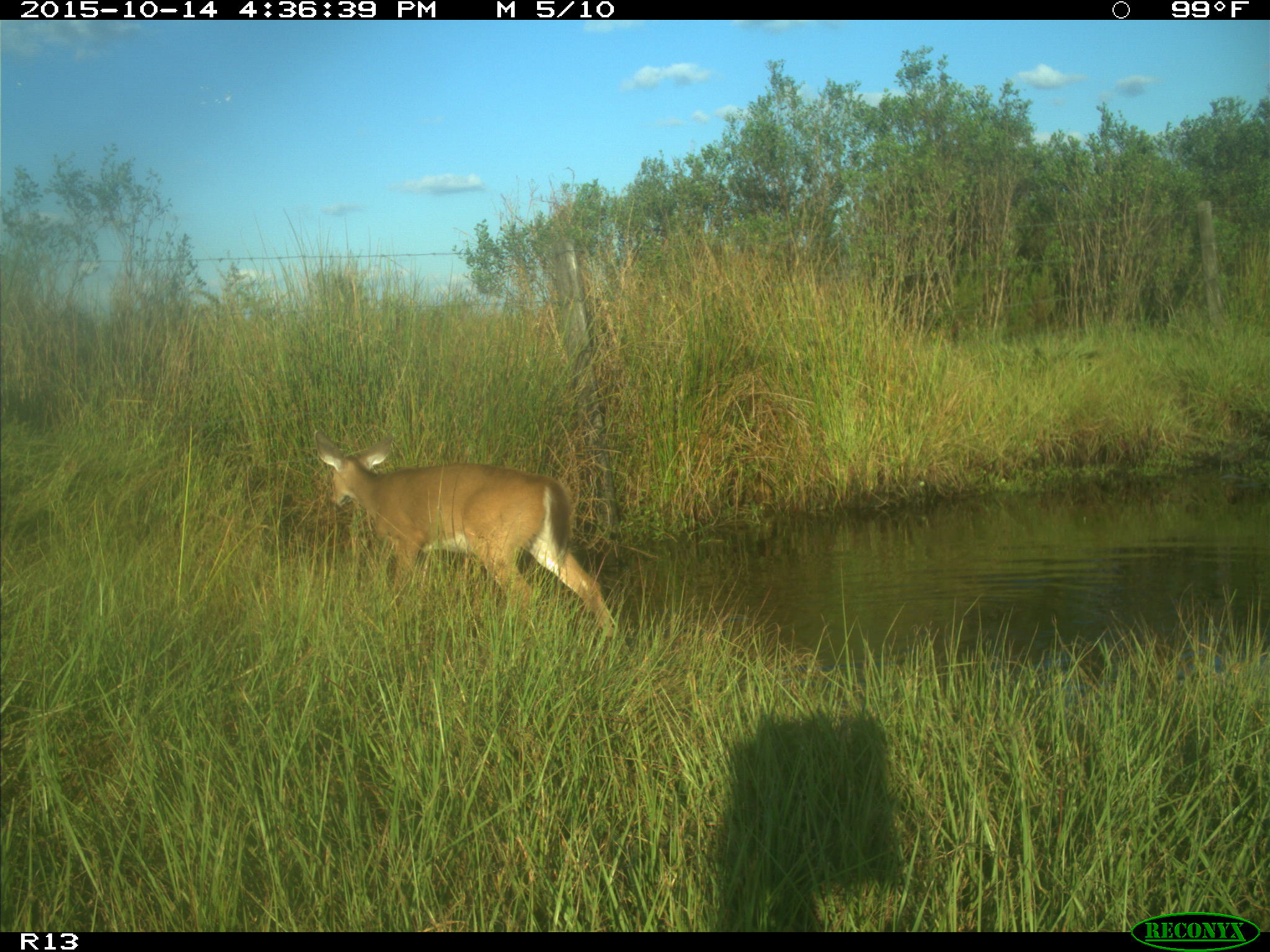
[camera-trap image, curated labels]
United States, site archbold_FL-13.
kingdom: Animalia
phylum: Chordata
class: Mammalia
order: Artiodactyla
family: Cervidae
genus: Odocoileus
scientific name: Odocoileus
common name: deer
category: unidentified deer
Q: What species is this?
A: Unidentified deer (deer) (Odocoileus).